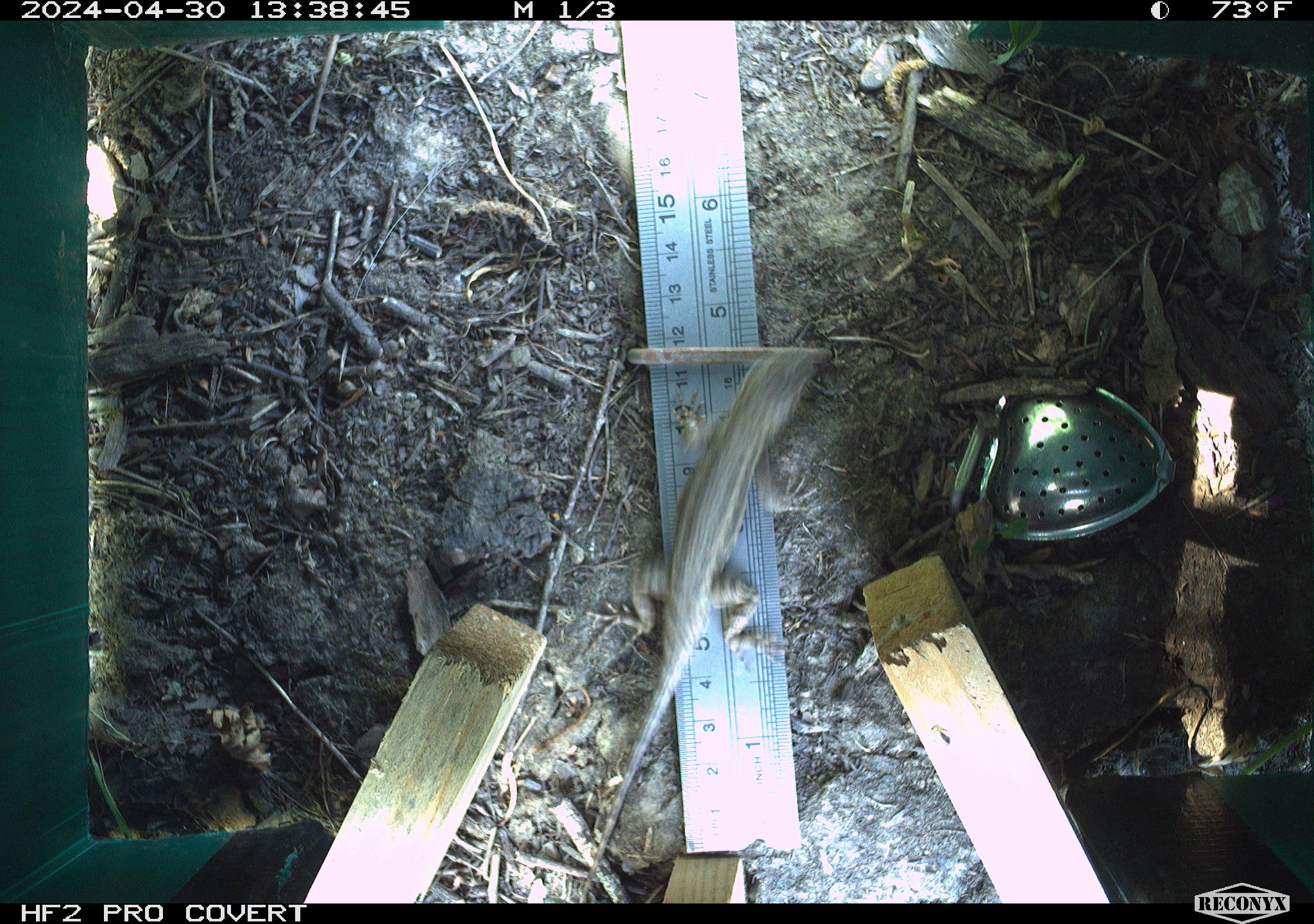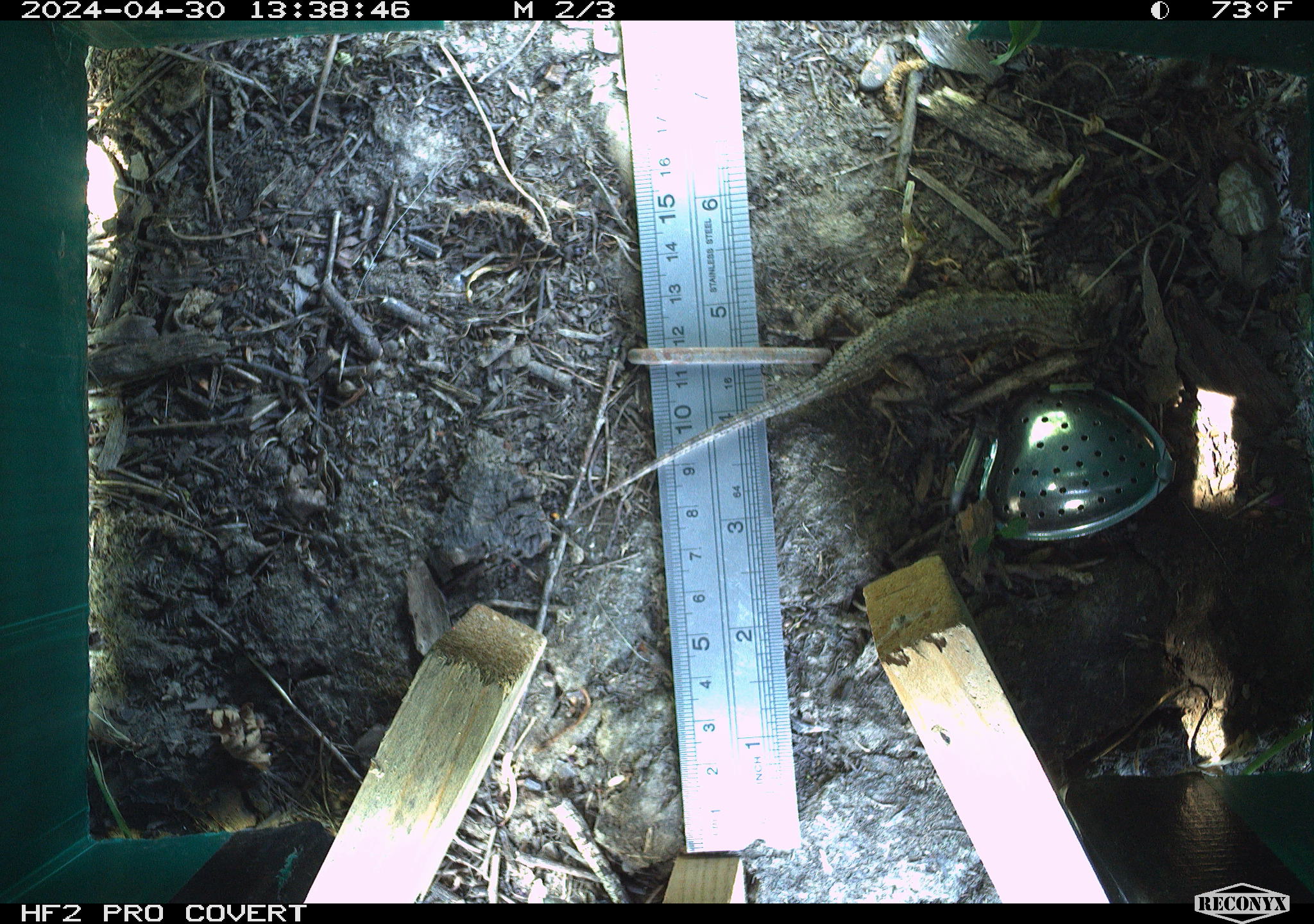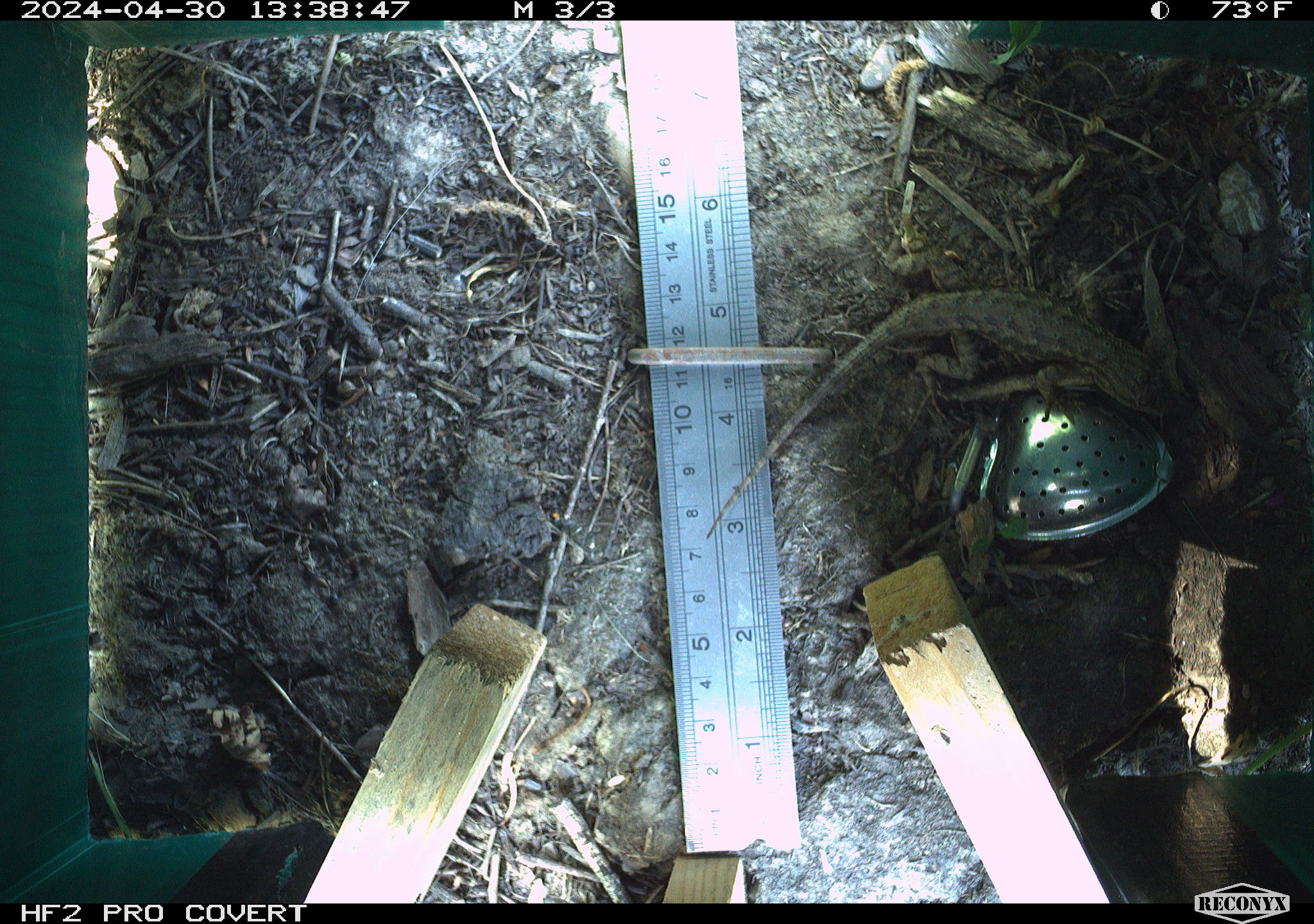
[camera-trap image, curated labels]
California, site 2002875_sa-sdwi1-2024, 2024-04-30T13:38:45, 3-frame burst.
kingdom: Animalia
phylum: Chordata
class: Reptilia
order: Squamata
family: Phrynosomatidae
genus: Sceloporus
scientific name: Sceloporus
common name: spiny lizards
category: sceloporus species